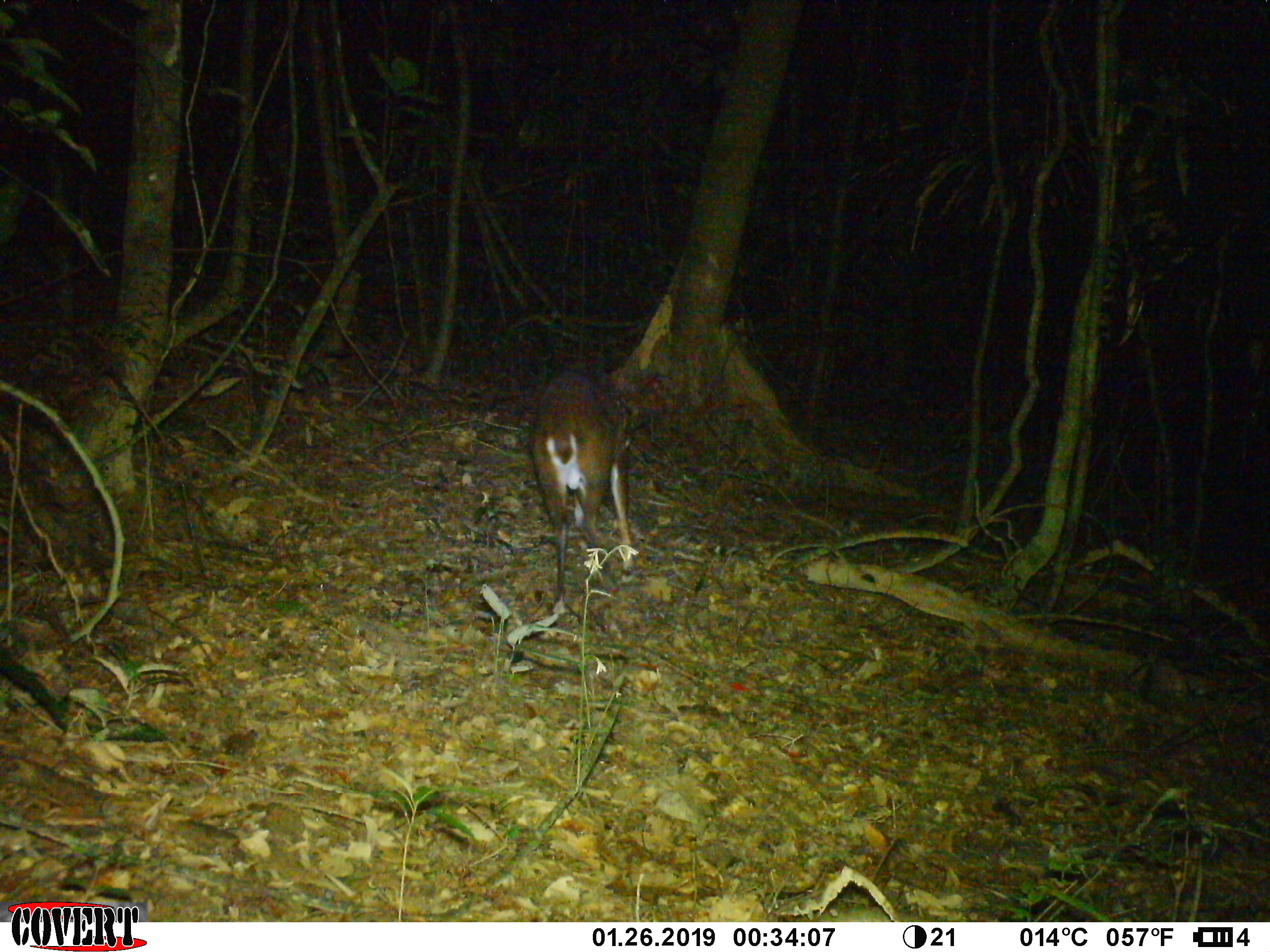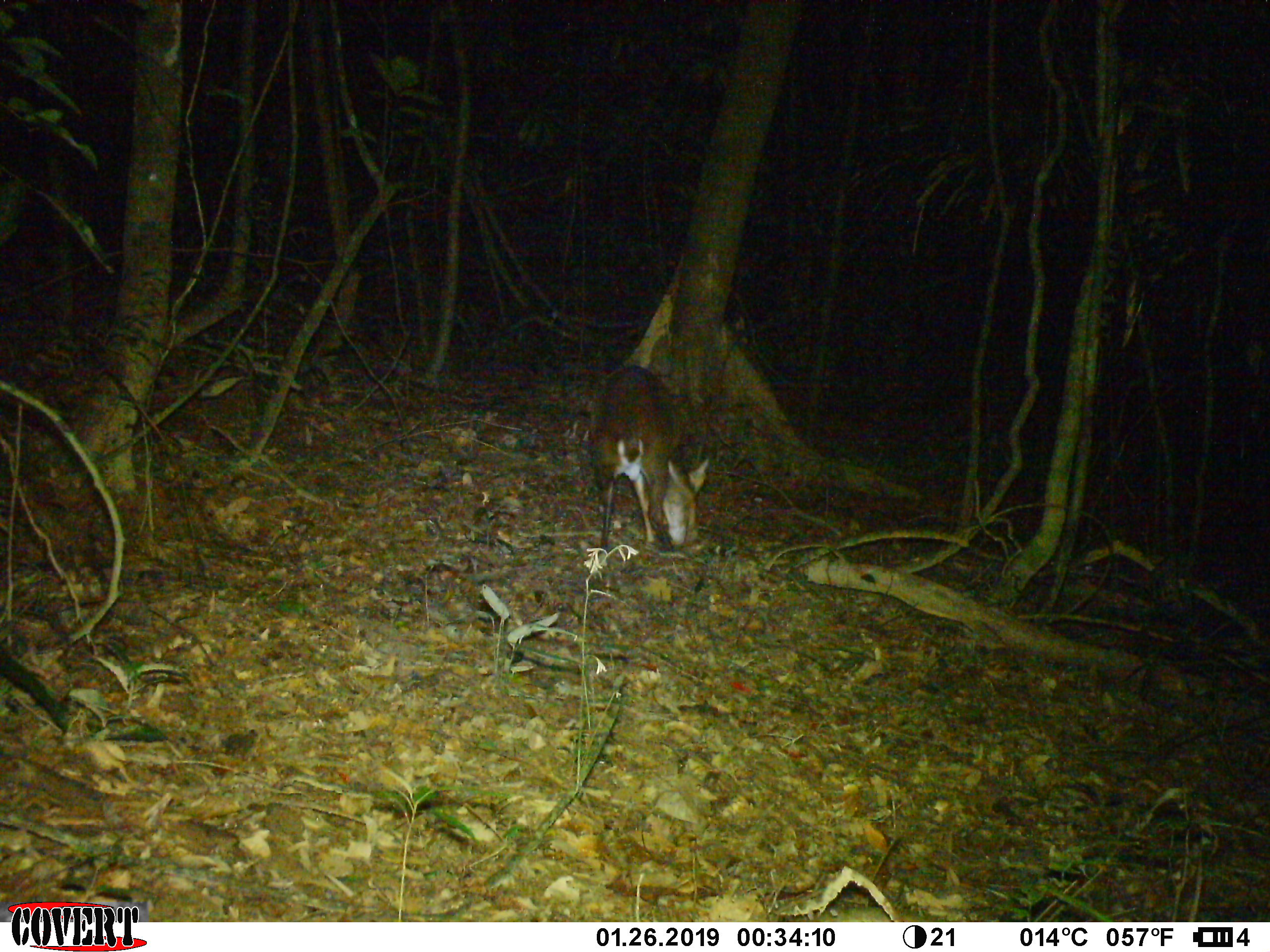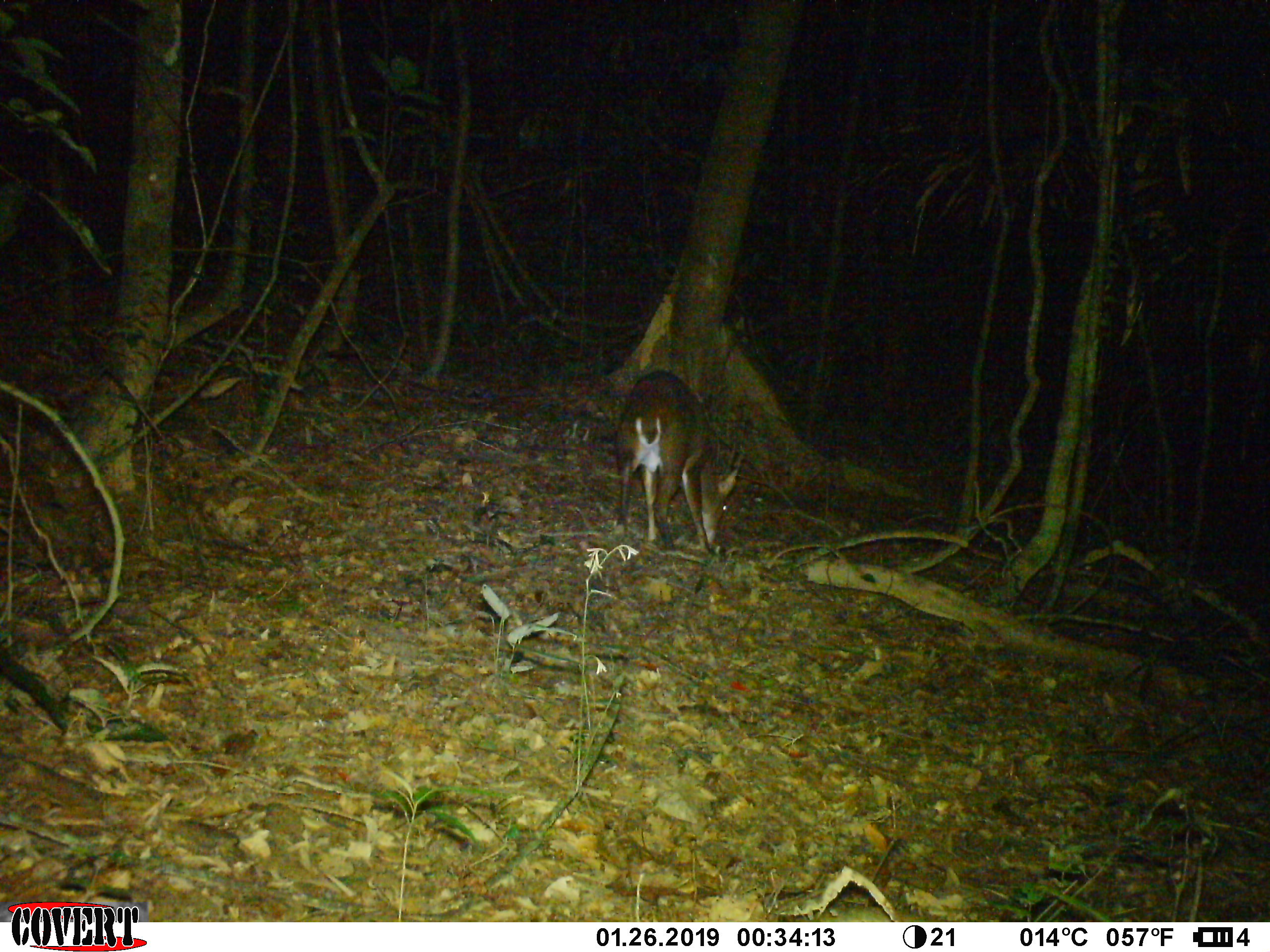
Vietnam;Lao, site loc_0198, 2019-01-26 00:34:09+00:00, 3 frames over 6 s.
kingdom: Animalia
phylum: Chordata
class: Mammalia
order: Artiodactyla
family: Cervidae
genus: Muntiacus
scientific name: Muntiacus vuquangensis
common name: large-antlered muntjac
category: large antlered muntjac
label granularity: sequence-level